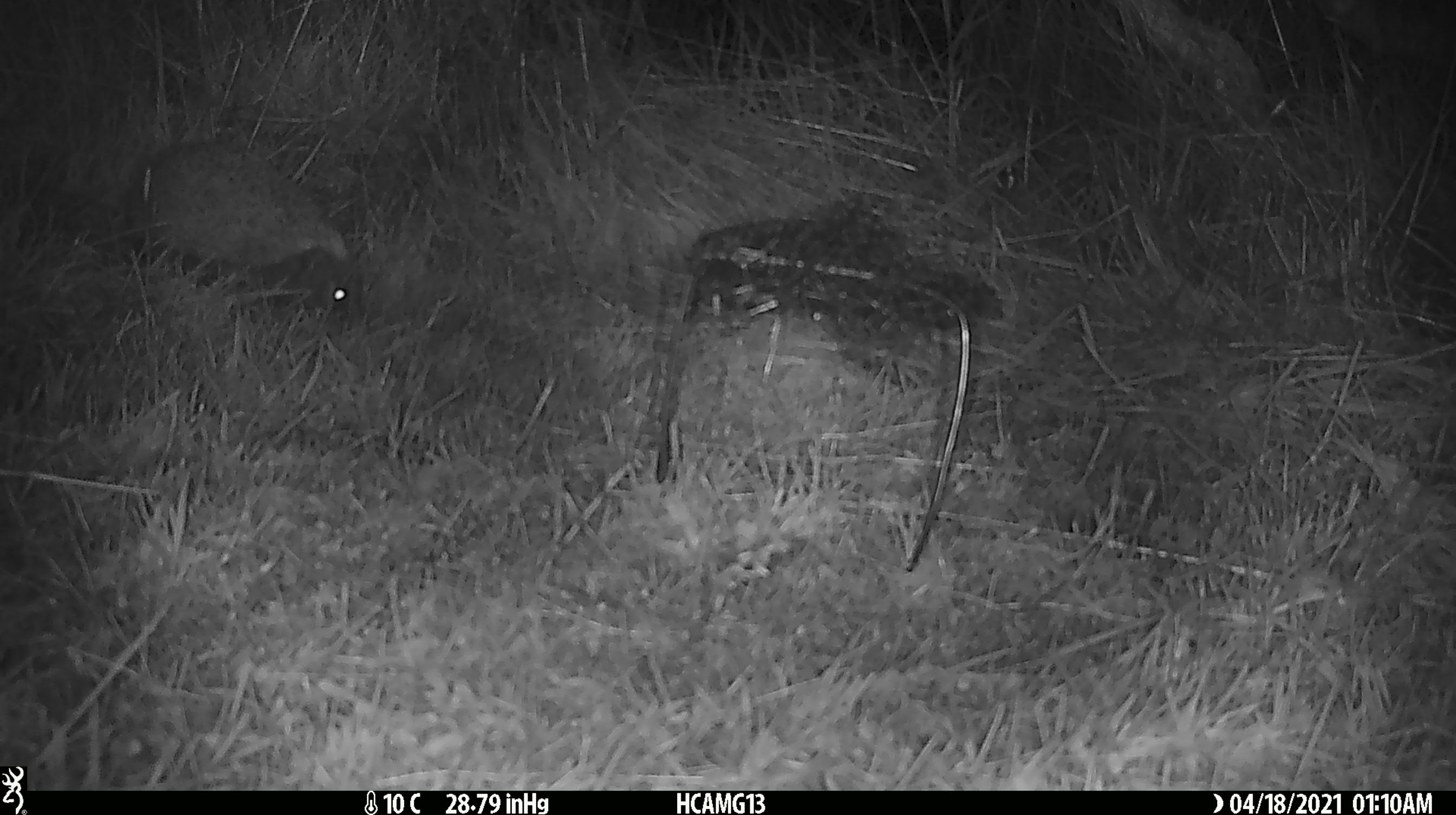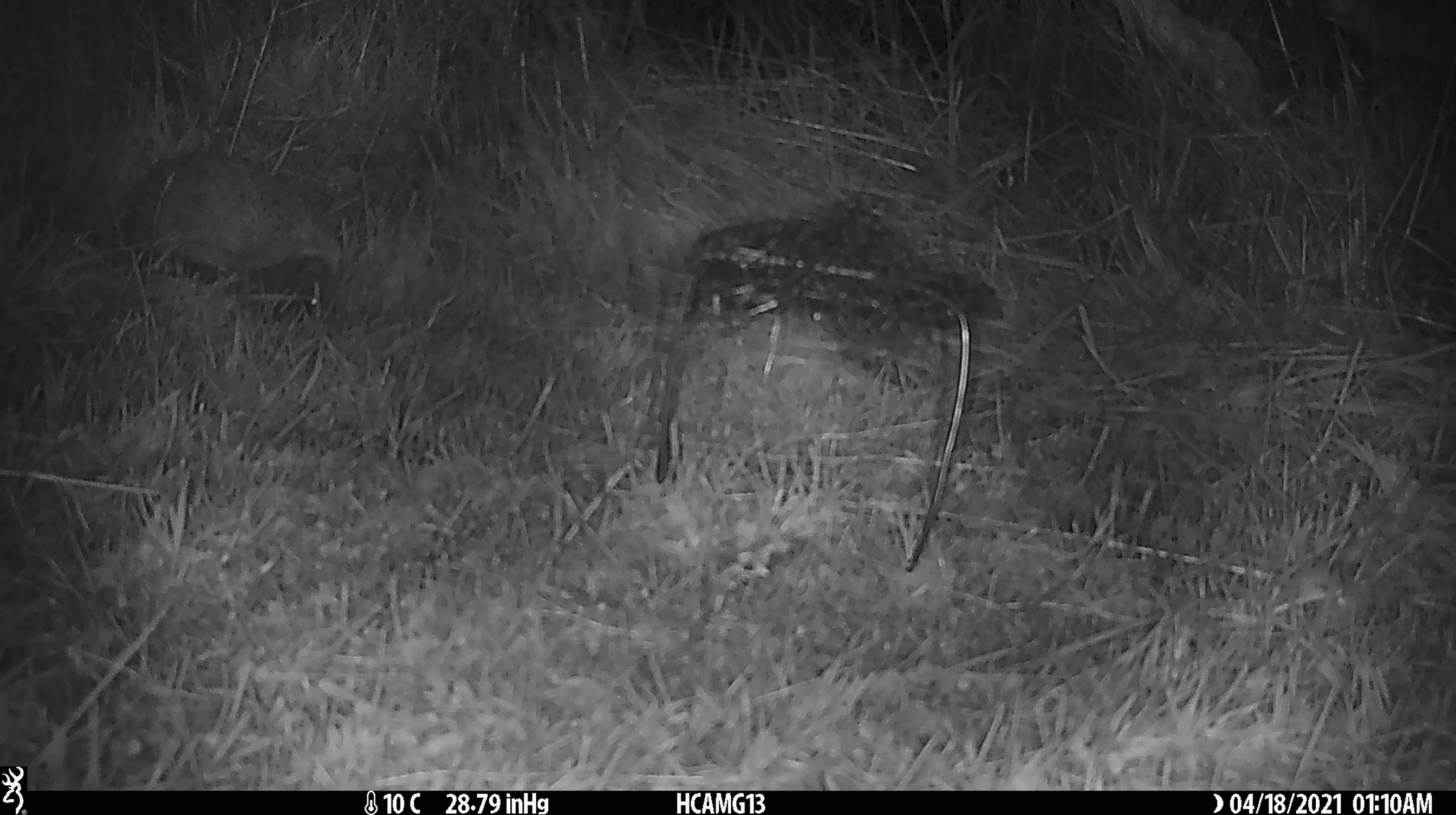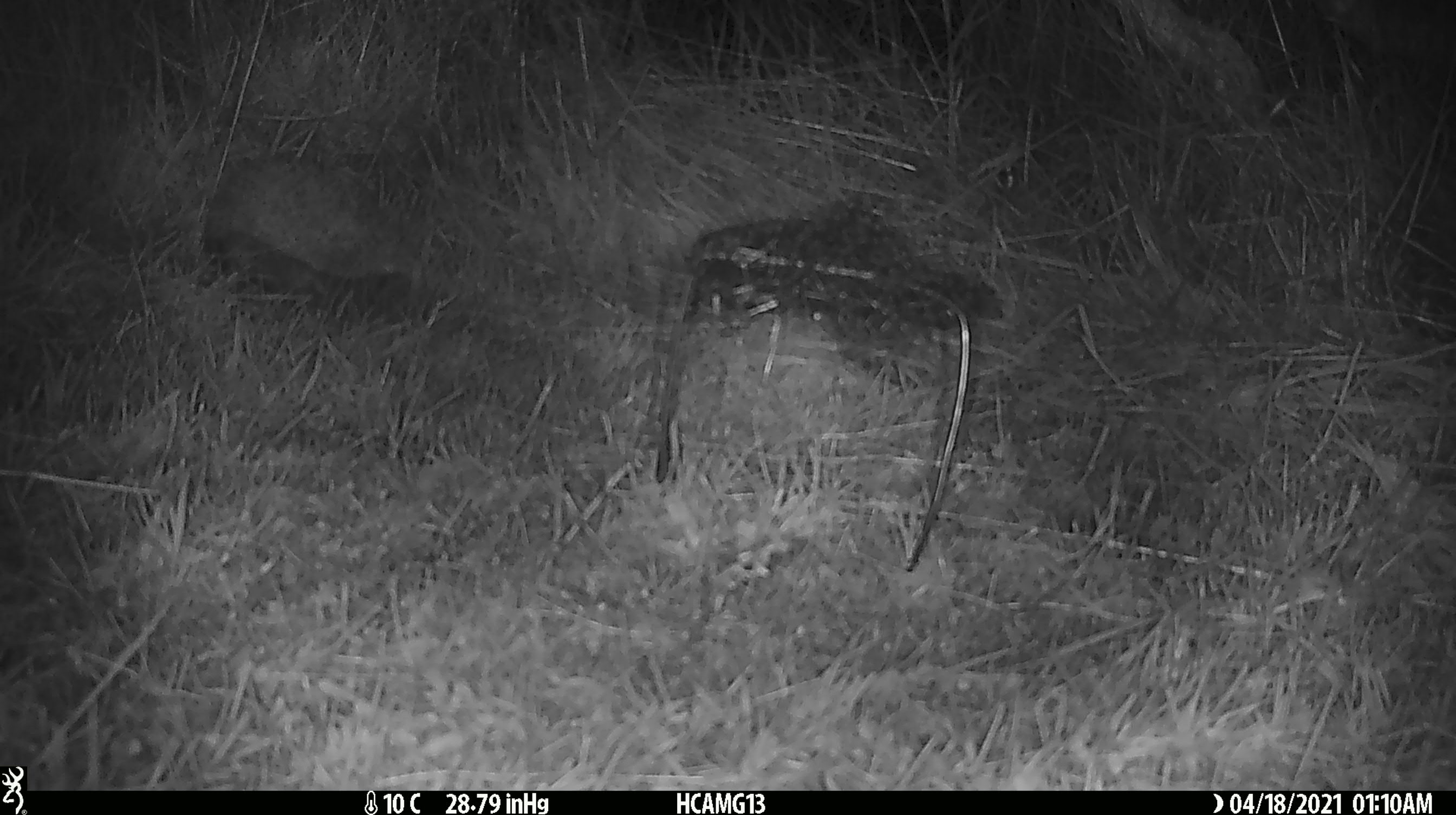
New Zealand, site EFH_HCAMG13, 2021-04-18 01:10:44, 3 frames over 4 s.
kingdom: Animalia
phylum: Chordata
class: Mammalia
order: Eulipotyphla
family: Erinaceidae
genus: Erinaceus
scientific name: Erinaceus europaeus europaeus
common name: european hedgehog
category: hedgehog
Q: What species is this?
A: Hedgehog (european hedgehog) (Erinaceus europaeus europaeus).